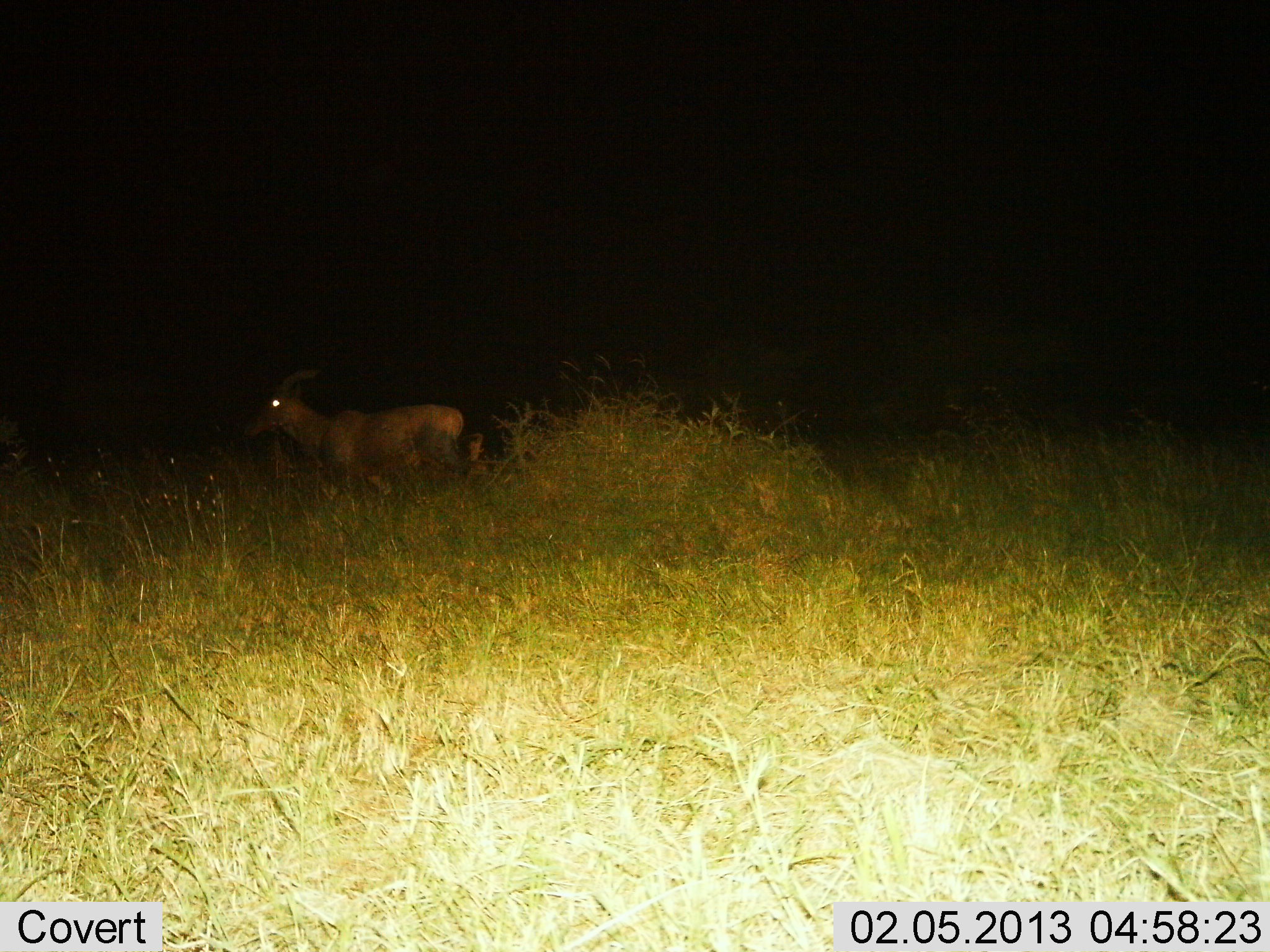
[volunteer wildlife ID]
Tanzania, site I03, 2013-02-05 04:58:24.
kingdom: Animalia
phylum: Chordata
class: Mammalia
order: Artiodactyla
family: Bovidae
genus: Damaliscus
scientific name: Damaliscus lunatus jimela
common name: topi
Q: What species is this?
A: Topi (Damaliscus lunatus jimela).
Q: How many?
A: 1.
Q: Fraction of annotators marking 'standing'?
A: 56%.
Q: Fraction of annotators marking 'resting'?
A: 0%.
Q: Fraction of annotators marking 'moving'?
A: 47%.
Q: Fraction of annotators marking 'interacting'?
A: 0%.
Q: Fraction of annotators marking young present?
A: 0%.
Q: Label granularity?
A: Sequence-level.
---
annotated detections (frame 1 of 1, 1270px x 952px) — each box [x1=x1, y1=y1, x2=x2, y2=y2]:
animal: [x1=244, y1=369, x2=468, y2=485]